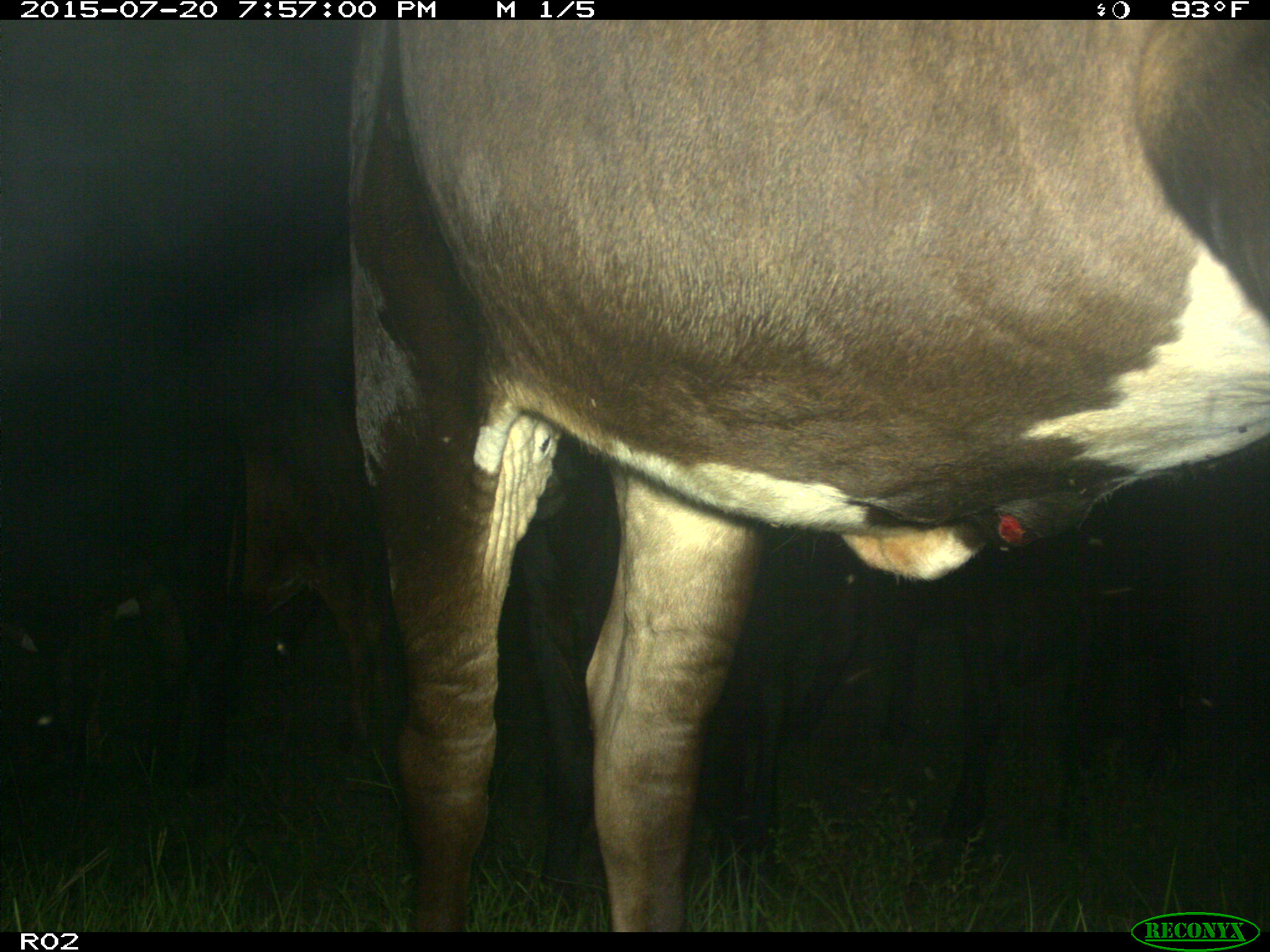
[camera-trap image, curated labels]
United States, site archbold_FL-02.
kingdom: Animalia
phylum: Chordata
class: Mammalia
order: Artiodactyla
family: Bovidae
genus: Bos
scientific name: Bos taurus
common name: domestic cow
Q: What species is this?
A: Bos taurus (domestic cow).